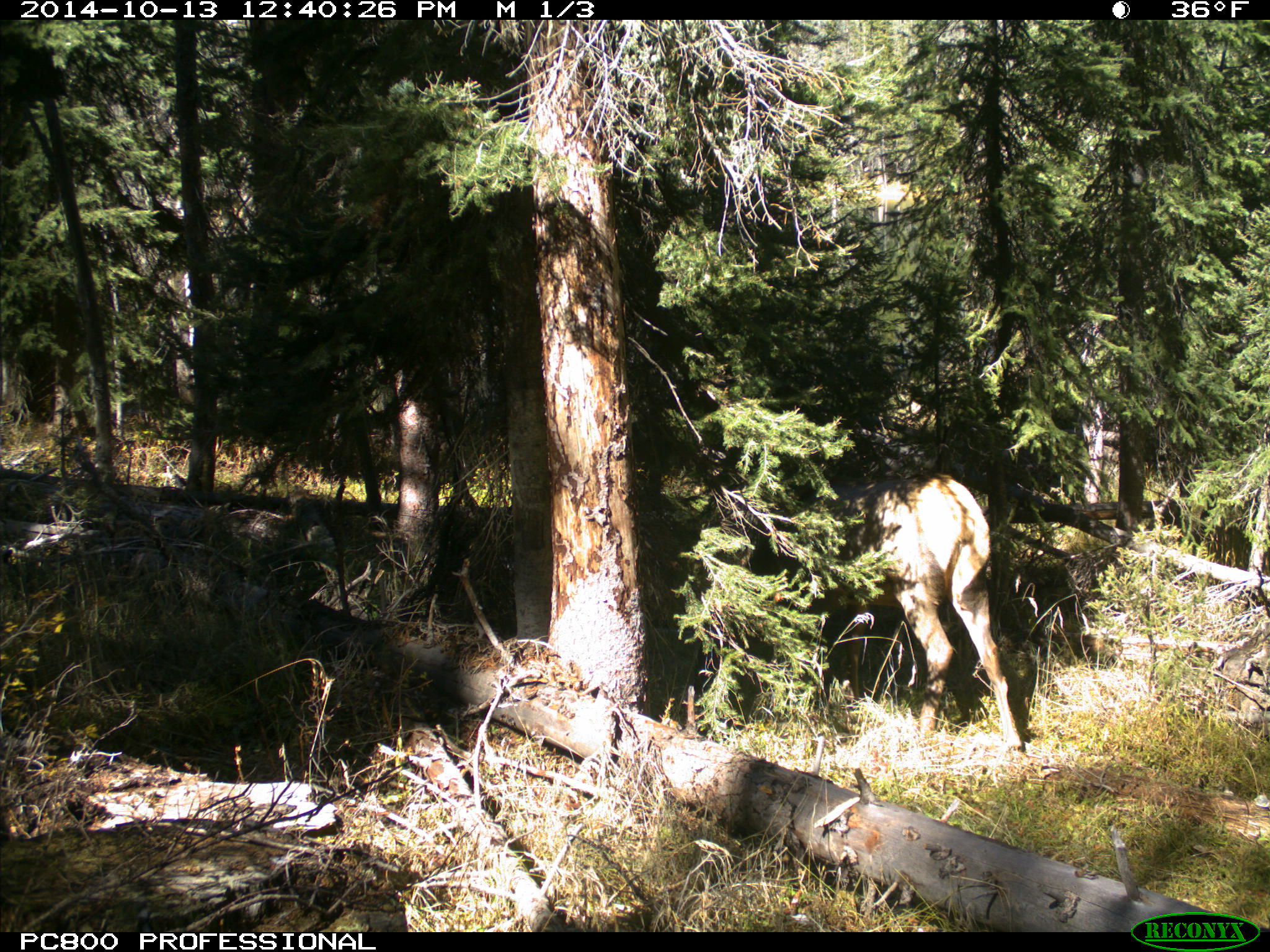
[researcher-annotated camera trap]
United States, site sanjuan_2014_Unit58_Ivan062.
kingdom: Animalia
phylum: Chordata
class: Mammalia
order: Artiodactyla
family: Cervidae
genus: Cervus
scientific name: Cervus elaphus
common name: red deer